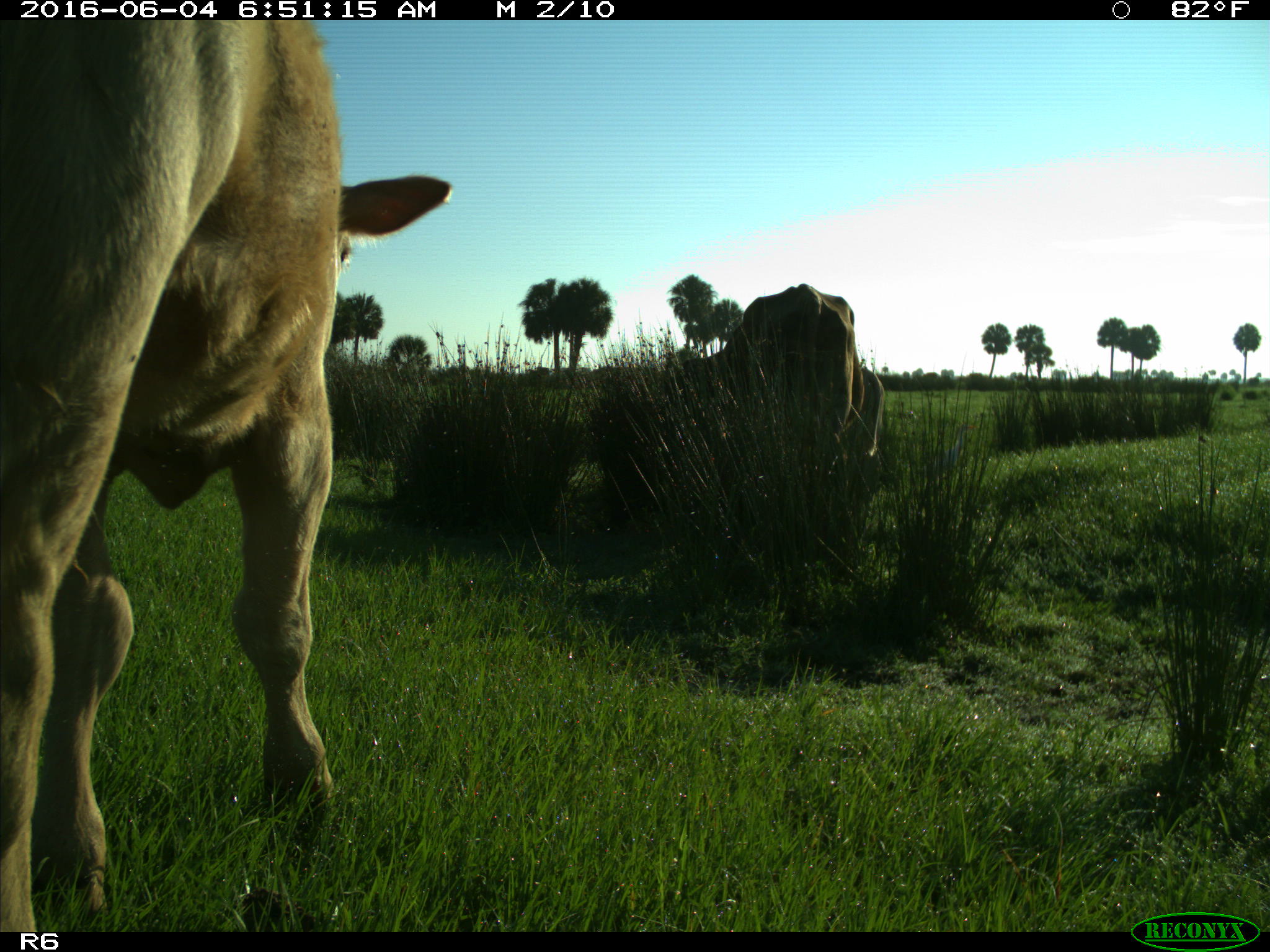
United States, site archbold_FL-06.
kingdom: Animalia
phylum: Chordata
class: Mammalia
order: Artiodactyla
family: Bovidae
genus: Bos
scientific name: Bos taurus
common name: domestic cow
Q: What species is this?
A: Bos taurus (domestic cow).